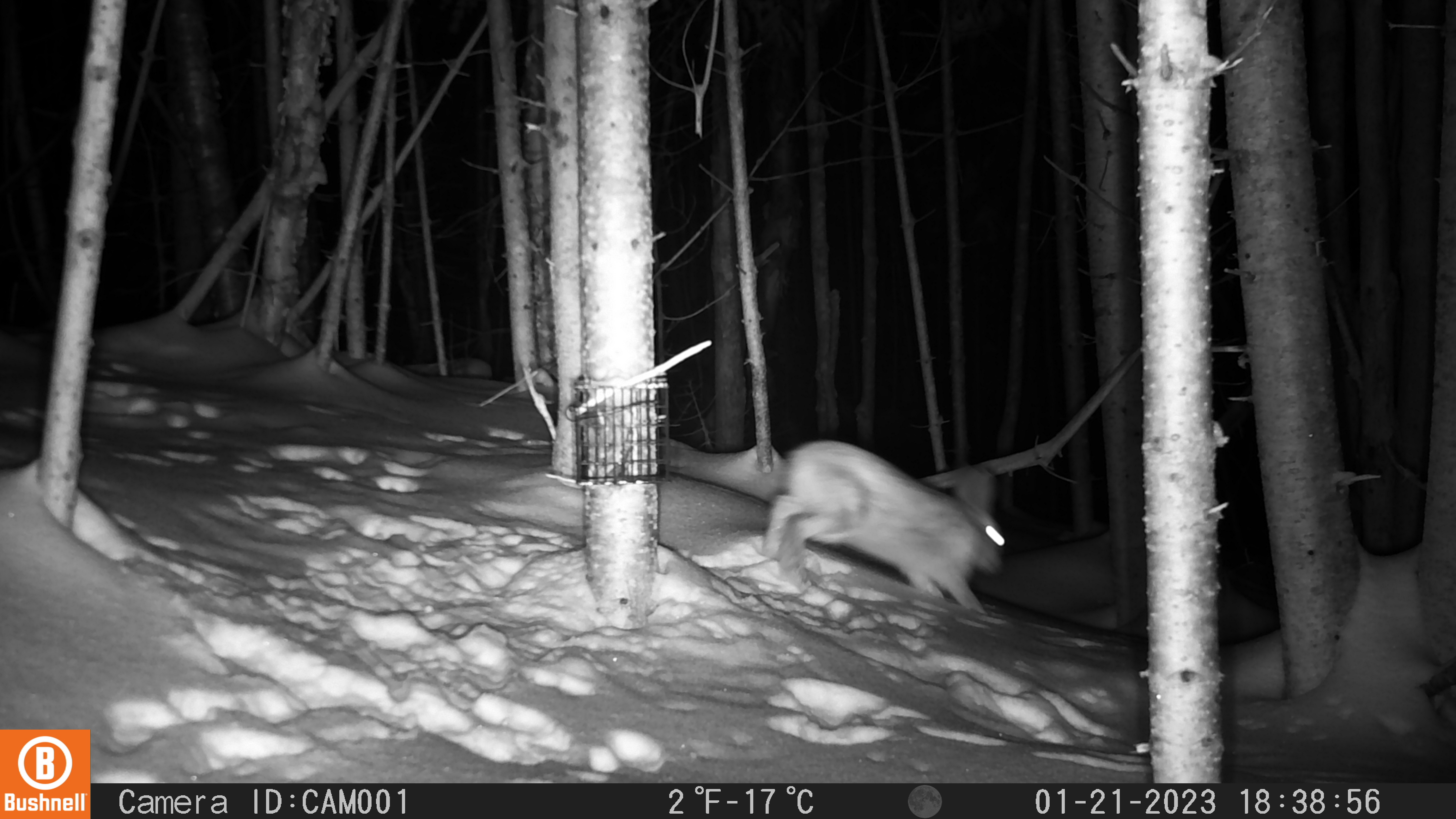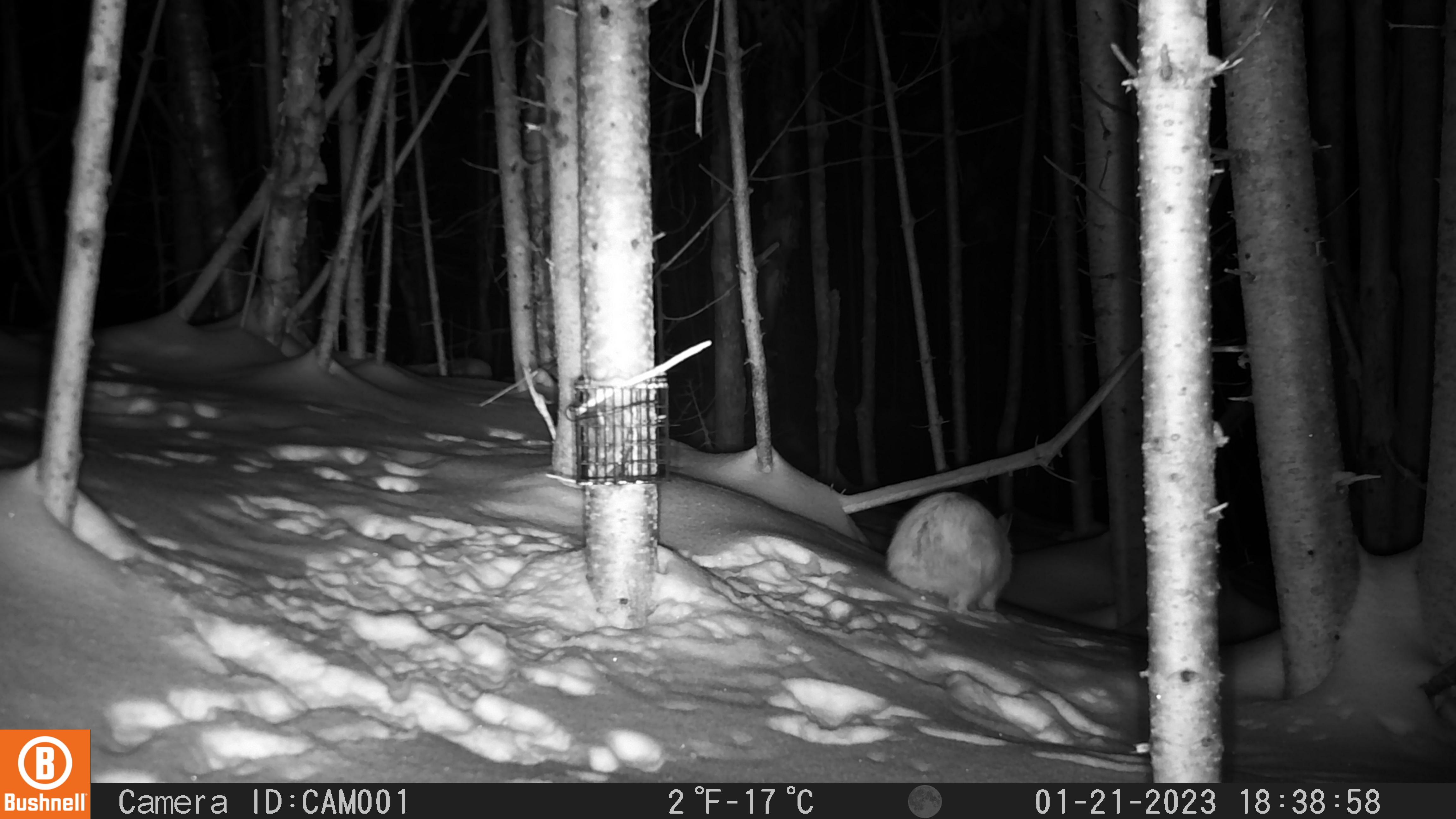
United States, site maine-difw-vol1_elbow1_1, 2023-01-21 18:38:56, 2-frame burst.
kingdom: Animalia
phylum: Chordata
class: Mammalia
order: Lagomorpha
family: Leporidae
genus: Lepus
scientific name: Lepus americanus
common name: snowshoe hare